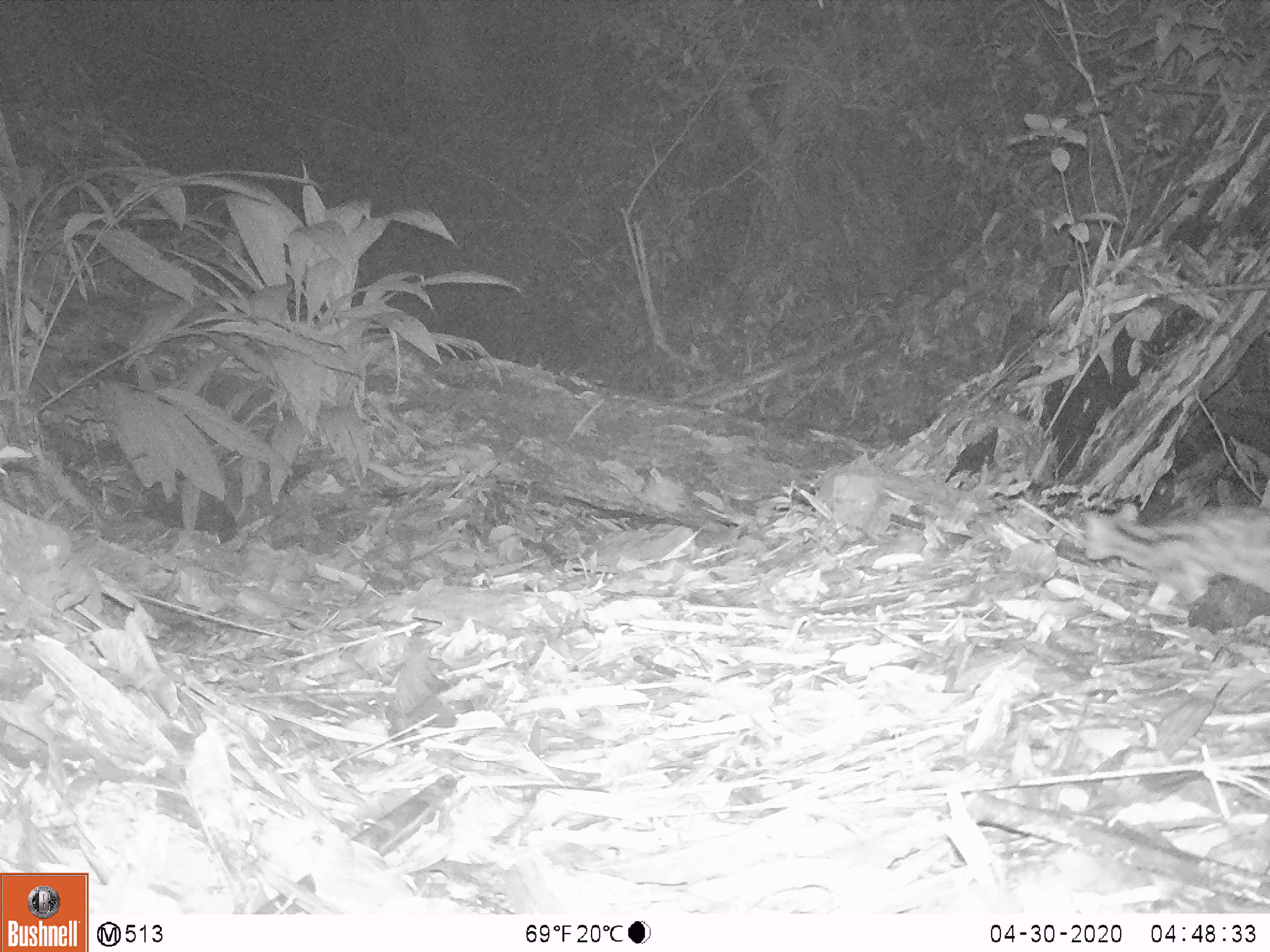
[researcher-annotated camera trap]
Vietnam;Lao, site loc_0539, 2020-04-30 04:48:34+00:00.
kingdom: Animalia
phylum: Chordata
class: Mammalia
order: Carnivora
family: Prionodontidae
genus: Prionodon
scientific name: Prionodon pardicolor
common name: spotted linsang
Spotted linsang (Prionodon pardicolor). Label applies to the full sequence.